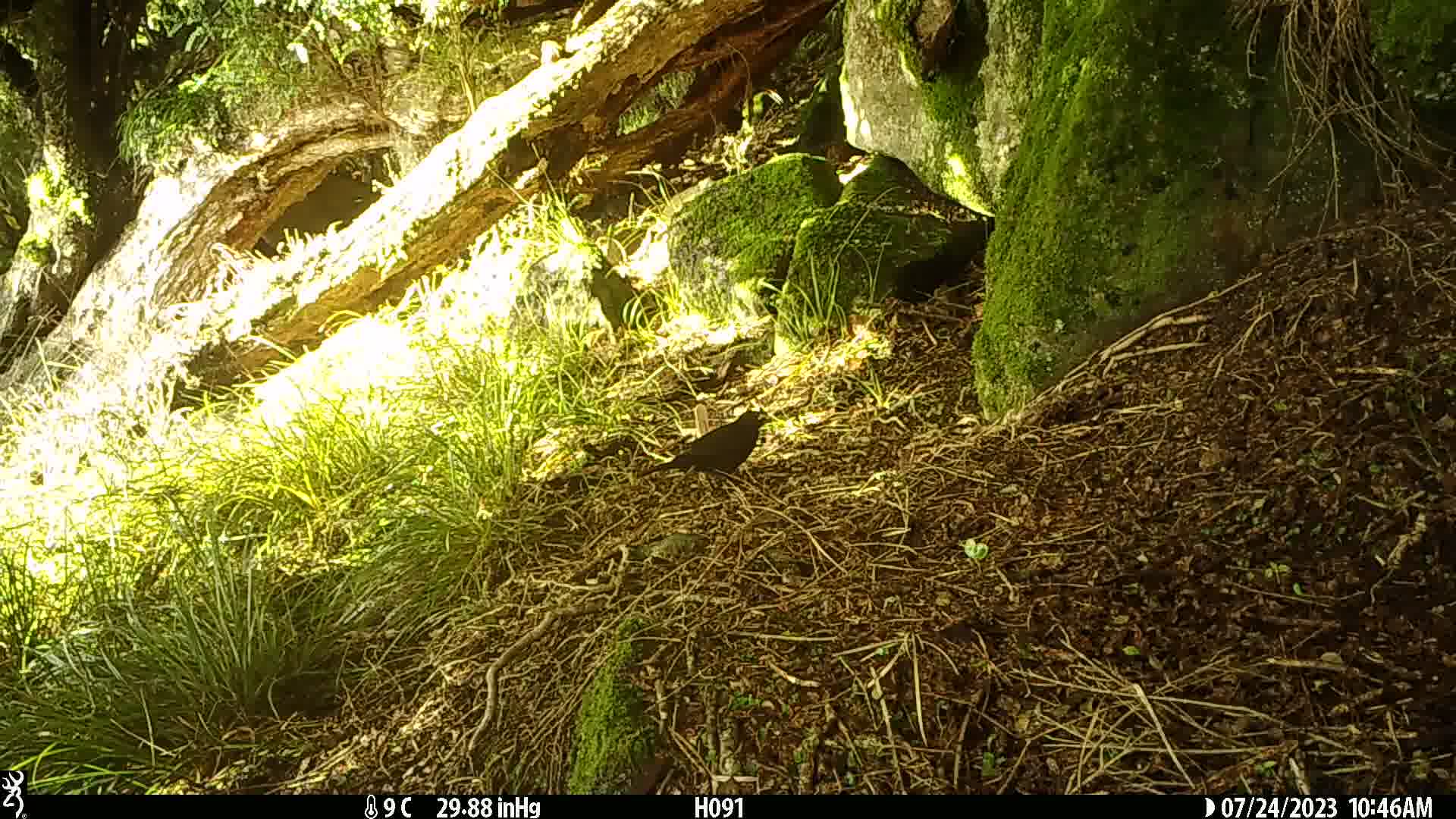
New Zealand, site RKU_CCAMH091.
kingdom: Animalia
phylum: Chordata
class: Aves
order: Passeriformes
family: Turdidae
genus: Turdus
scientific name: Turdus merula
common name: eurasian blackbird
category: blackbird